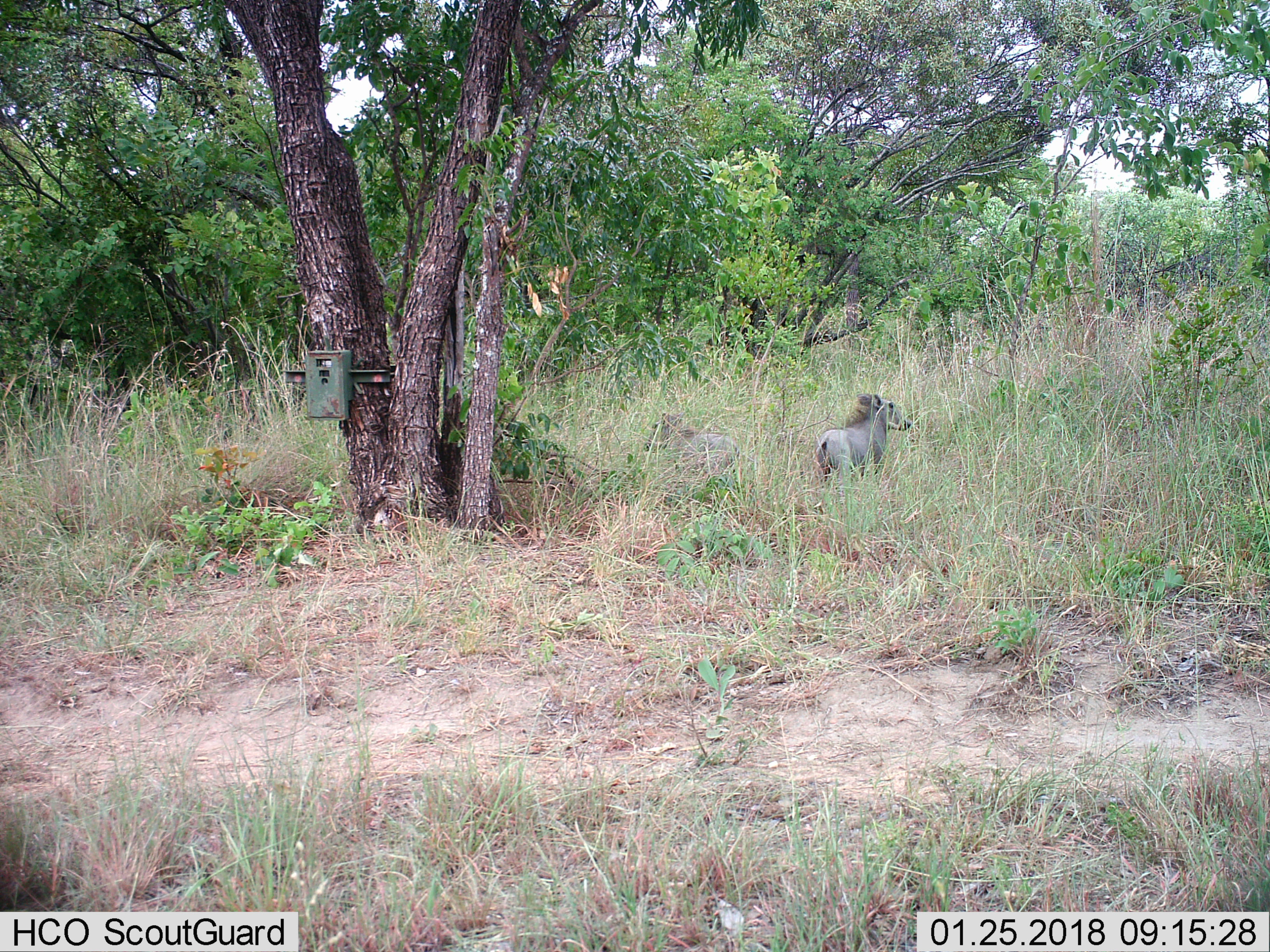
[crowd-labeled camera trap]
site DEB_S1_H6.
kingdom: Animalia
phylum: Chordata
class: Mammalia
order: Artiodactyla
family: Suidae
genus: Phacochoerus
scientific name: Phacochoerus africanus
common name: warthog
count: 2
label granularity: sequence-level